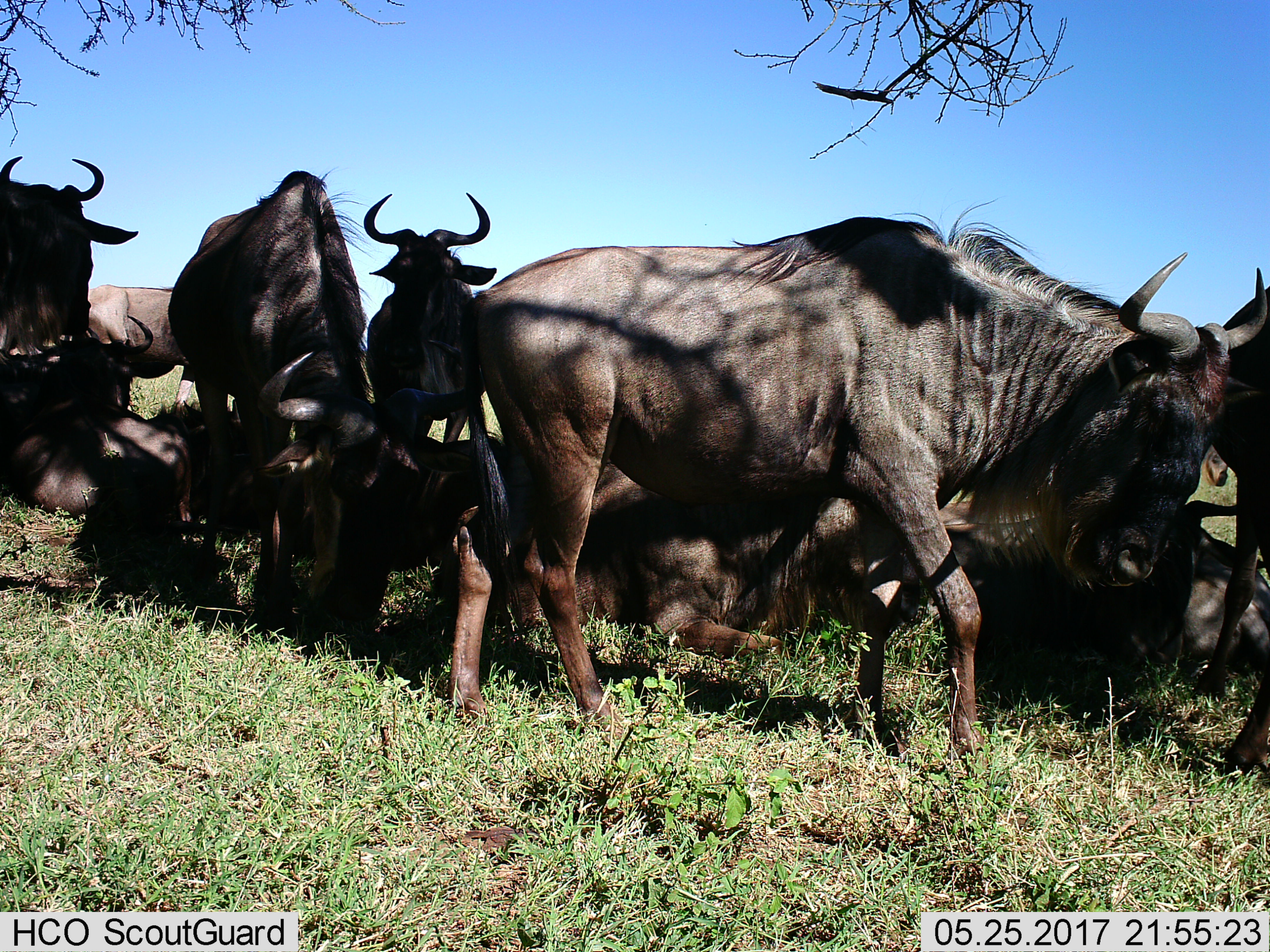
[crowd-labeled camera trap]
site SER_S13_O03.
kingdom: Animalia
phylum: Chordata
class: Mammalia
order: Artiodactyla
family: Bovidae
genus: Connochaetes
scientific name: Connochaetes taurinus taurinus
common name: blue wildebeest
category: wildebeestblue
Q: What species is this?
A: Wildebeestblue (blue wildebeest) (Connochaetes taurinus taurinus).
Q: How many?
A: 10.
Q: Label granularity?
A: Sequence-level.